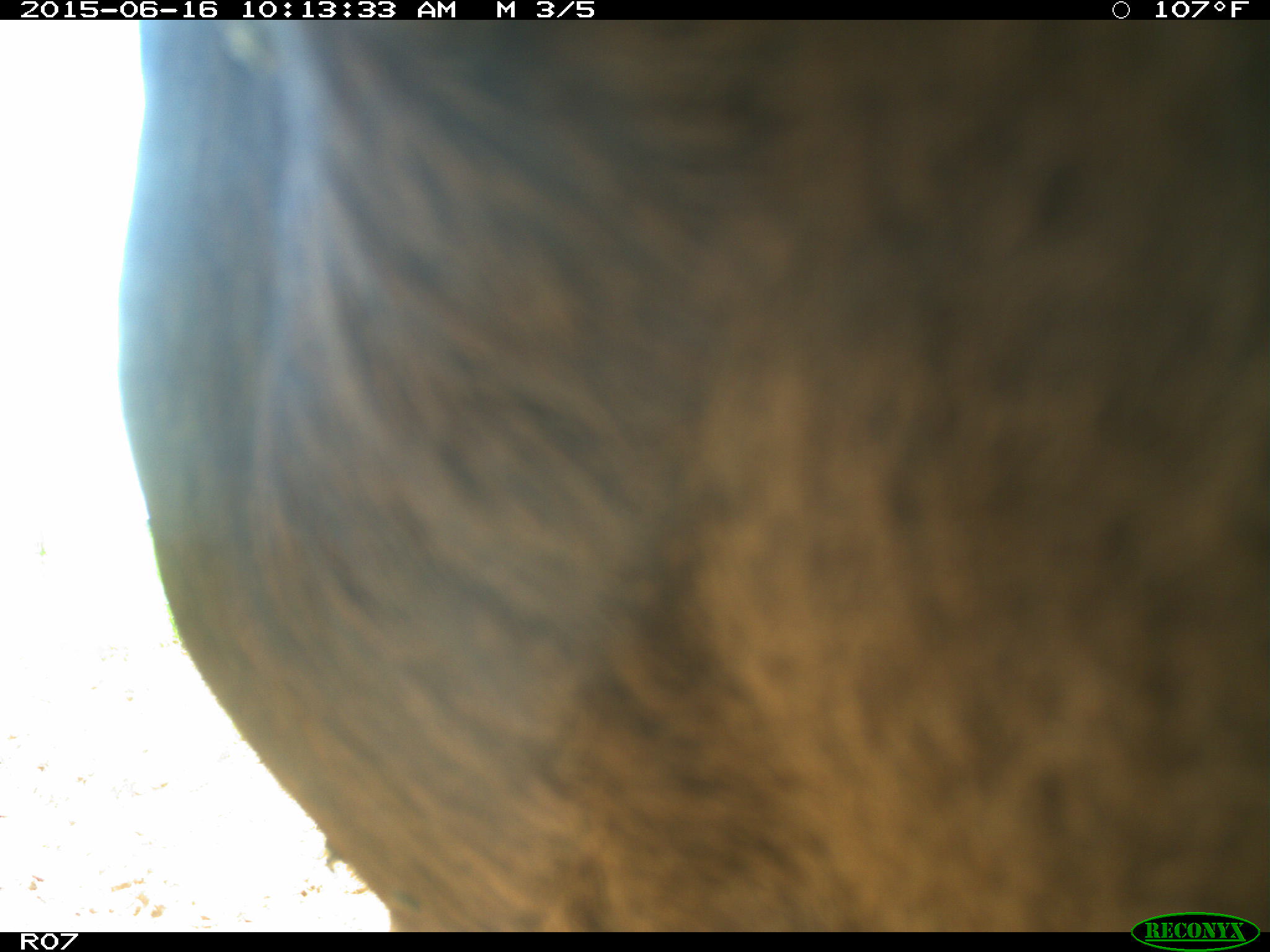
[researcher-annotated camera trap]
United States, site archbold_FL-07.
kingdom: Animalia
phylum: Chordata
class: Mammalia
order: Artiodactyla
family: Bovidae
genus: Bos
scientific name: Bos taurus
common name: domestic cow